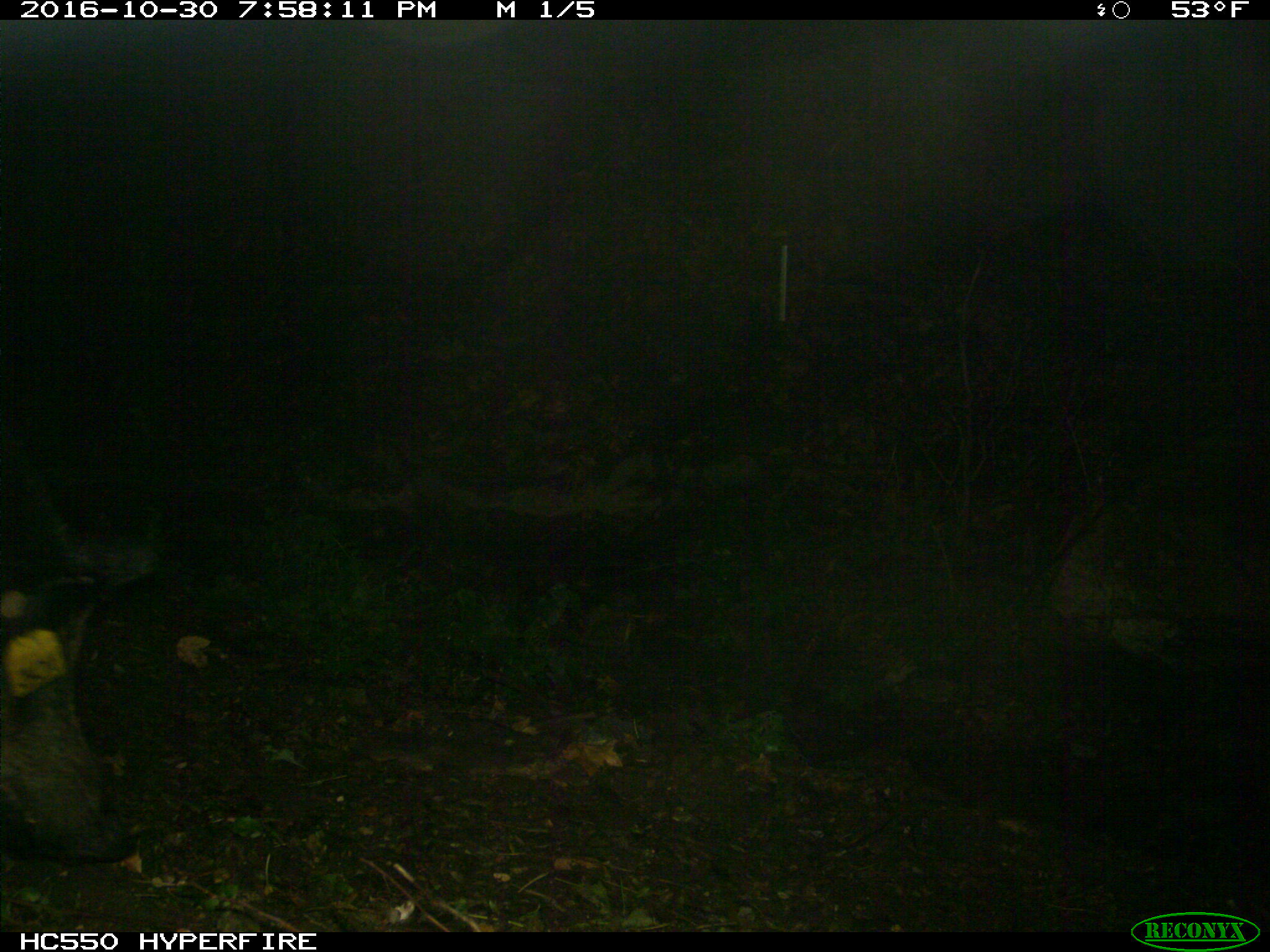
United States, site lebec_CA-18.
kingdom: Animalia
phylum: Chordata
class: Mammalia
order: Artiodactyla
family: Suidae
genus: Sus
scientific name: Sus scrofa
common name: wild boar